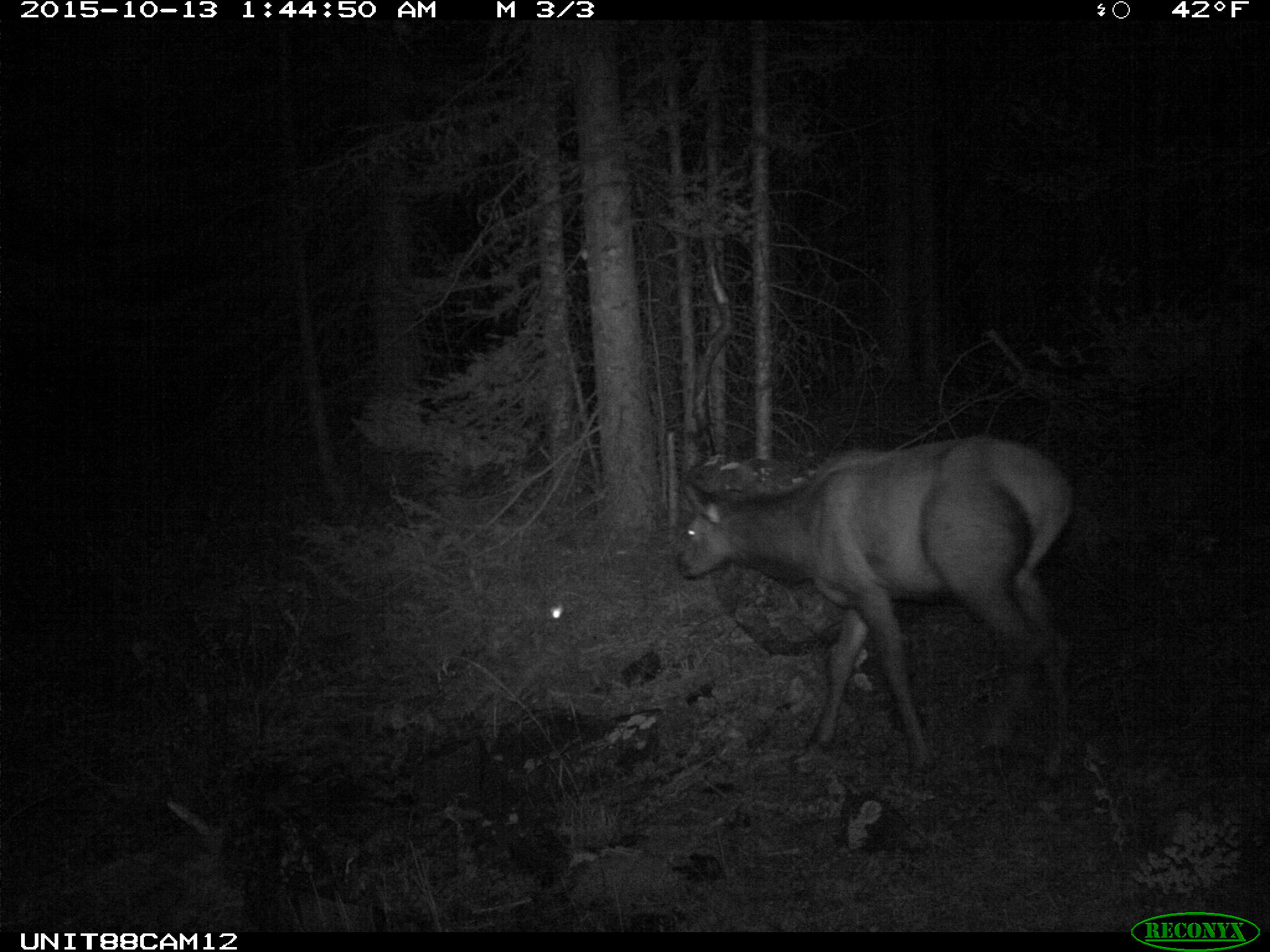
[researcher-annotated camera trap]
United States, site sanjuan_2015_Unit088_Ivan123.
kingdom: Animalia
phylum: Chordata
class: Mammalia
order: Artiodactyla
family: Cervidae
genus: Cervus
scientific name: Cervus elaphus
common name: red deer